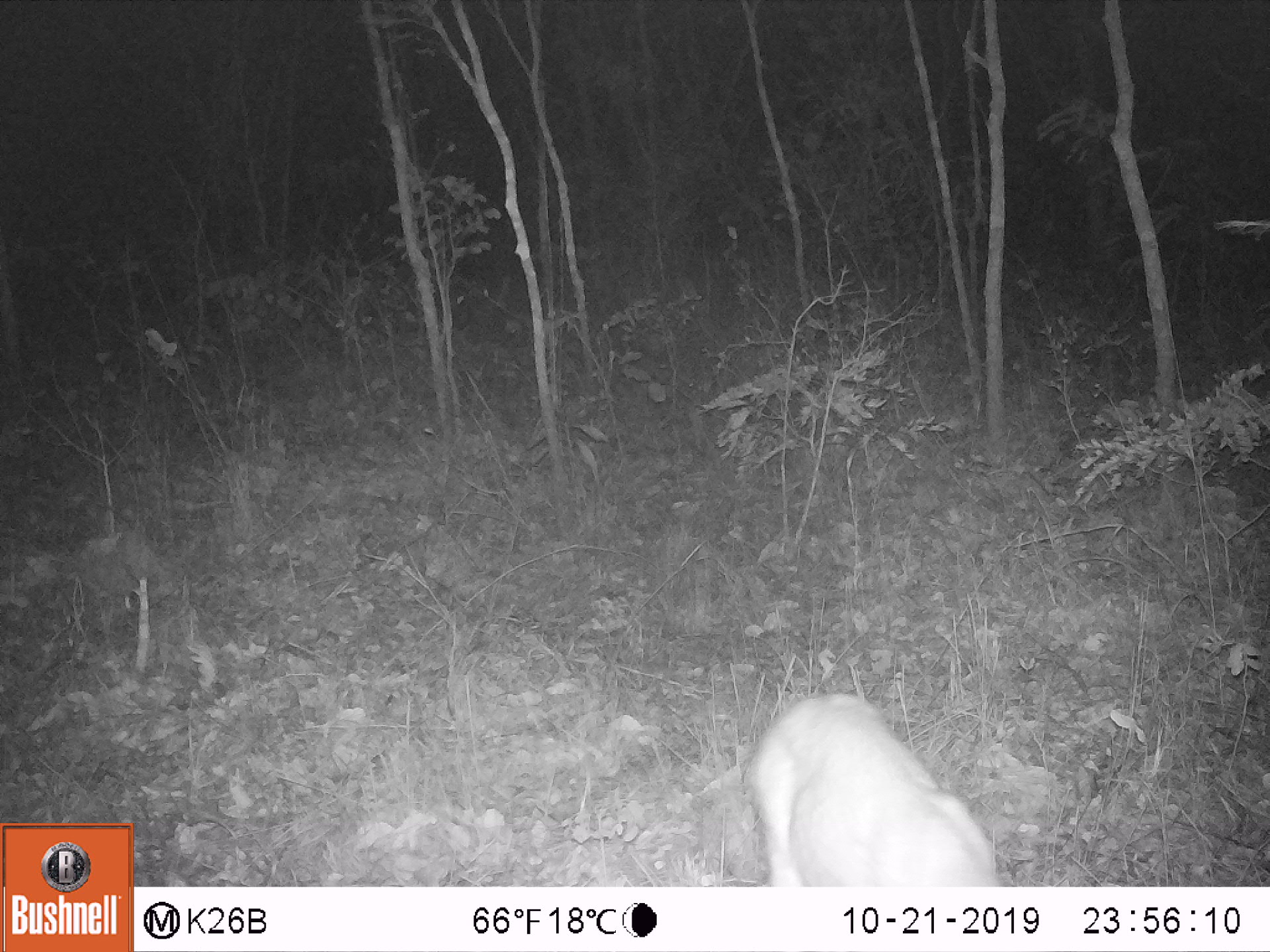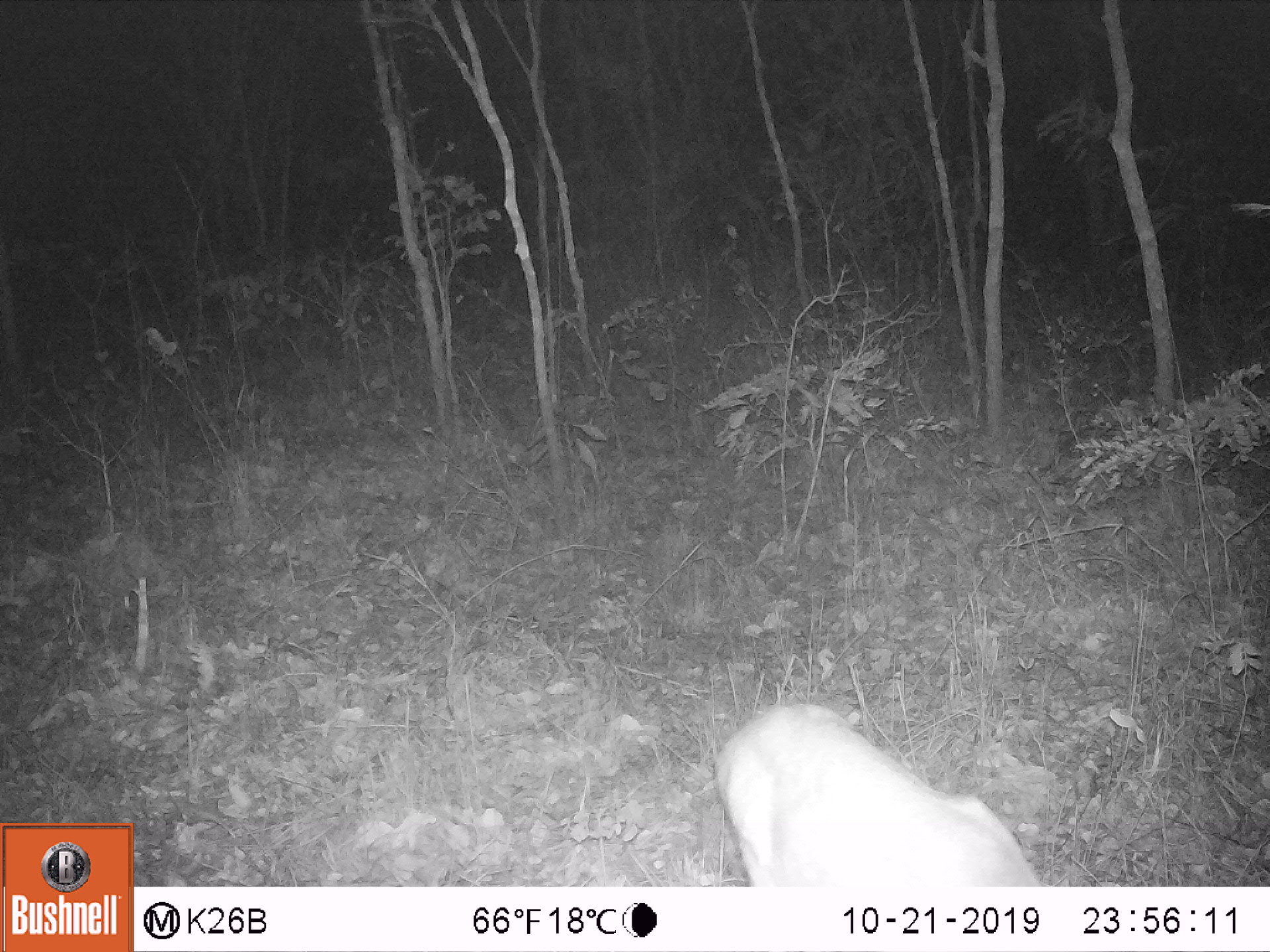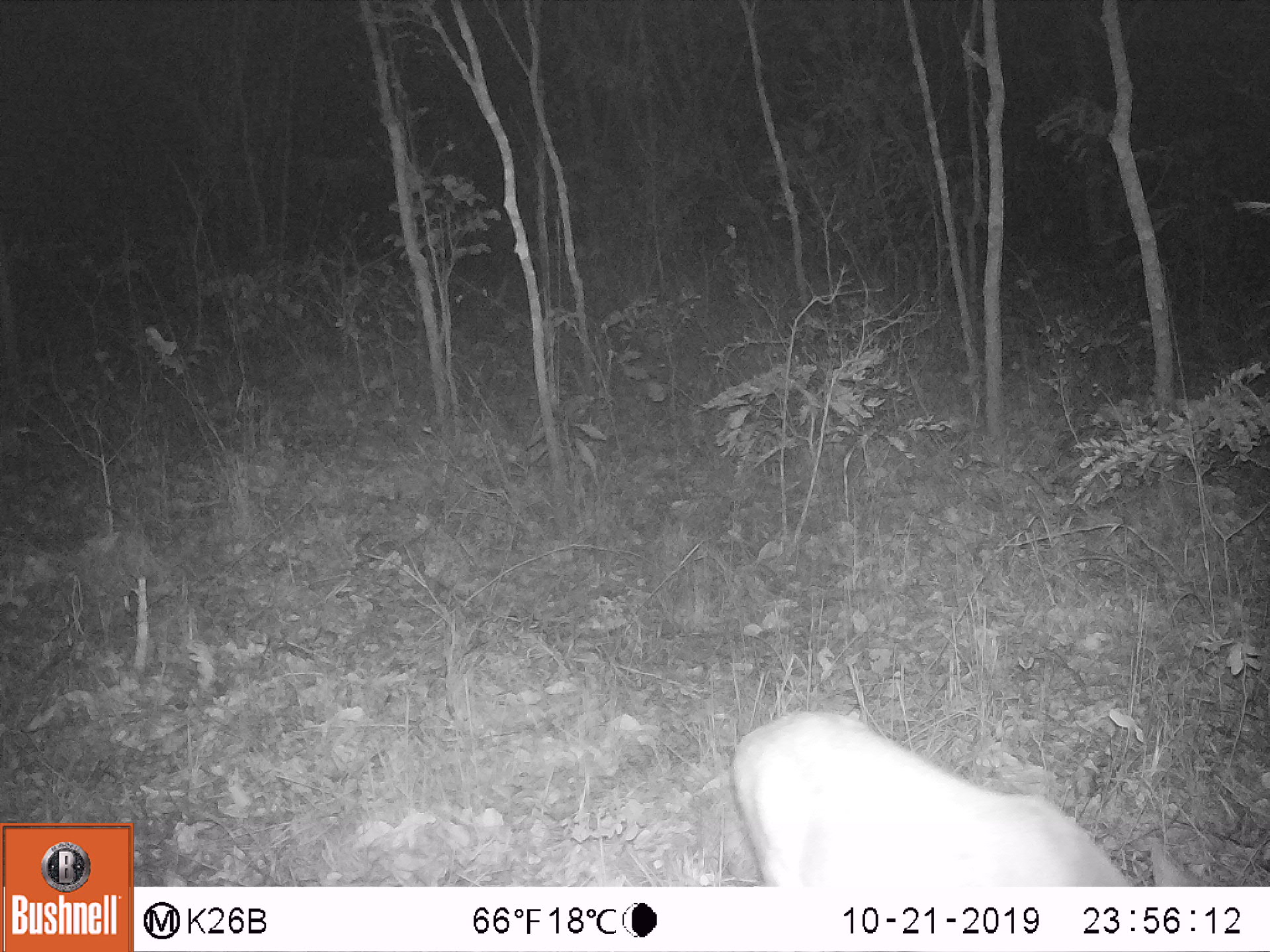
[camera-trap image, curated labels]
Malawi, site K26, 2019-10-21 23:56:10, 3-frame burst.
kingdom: Animalia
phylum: Chordata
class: Mammalia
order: Artiodactyla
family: Bovidae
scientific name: Antilopinae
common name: small antelope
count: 1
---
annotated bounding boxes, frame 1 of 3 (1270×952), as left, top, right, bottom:
small antelope: 753, 693, 999, 883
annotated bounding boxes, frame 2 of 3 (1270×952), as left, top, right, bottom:
small antelope: 710, 700, 1038, 883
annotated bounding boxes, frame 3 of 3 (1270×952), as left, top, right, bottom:
small antelope: 730, 709, 1220, 883